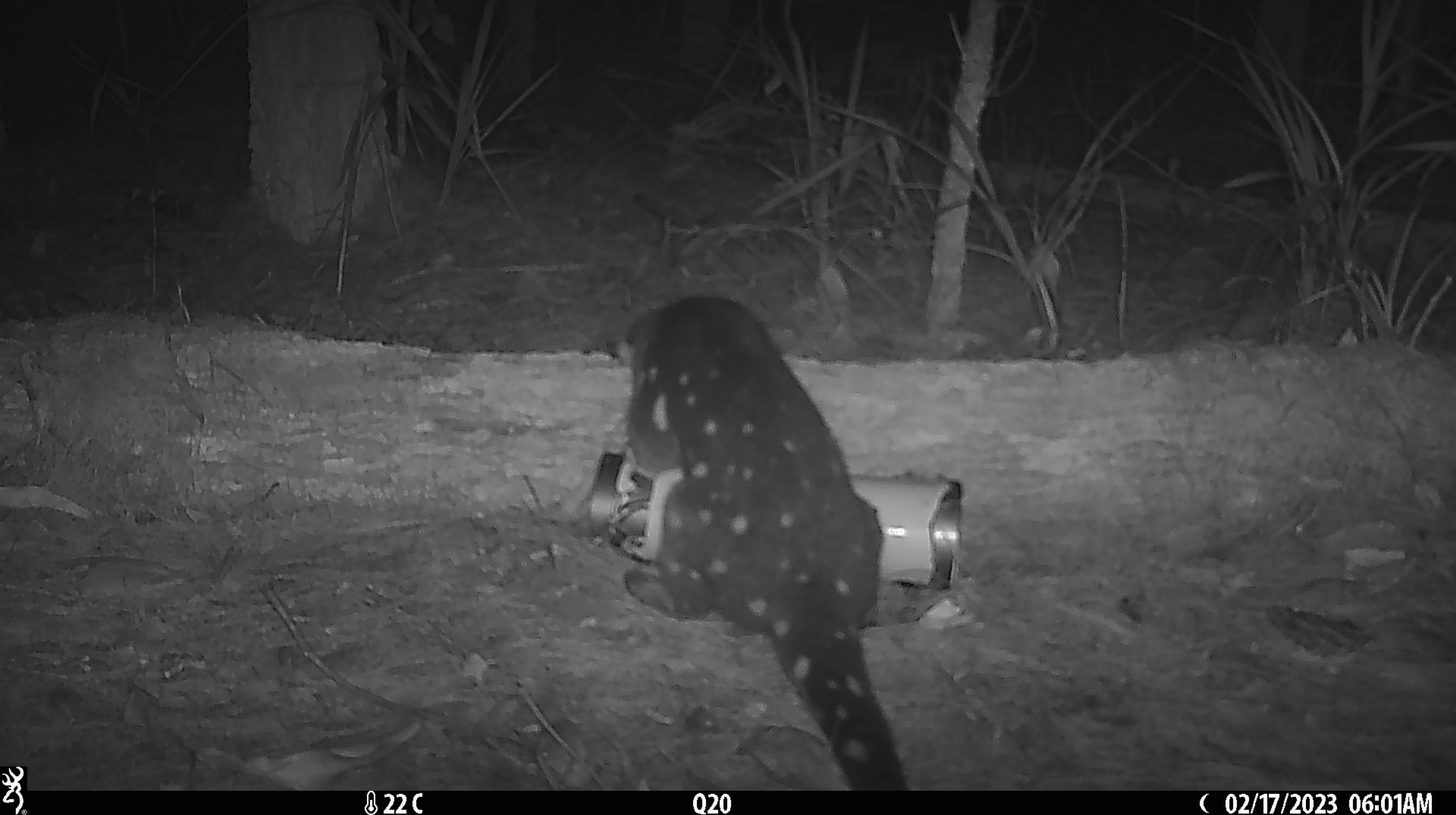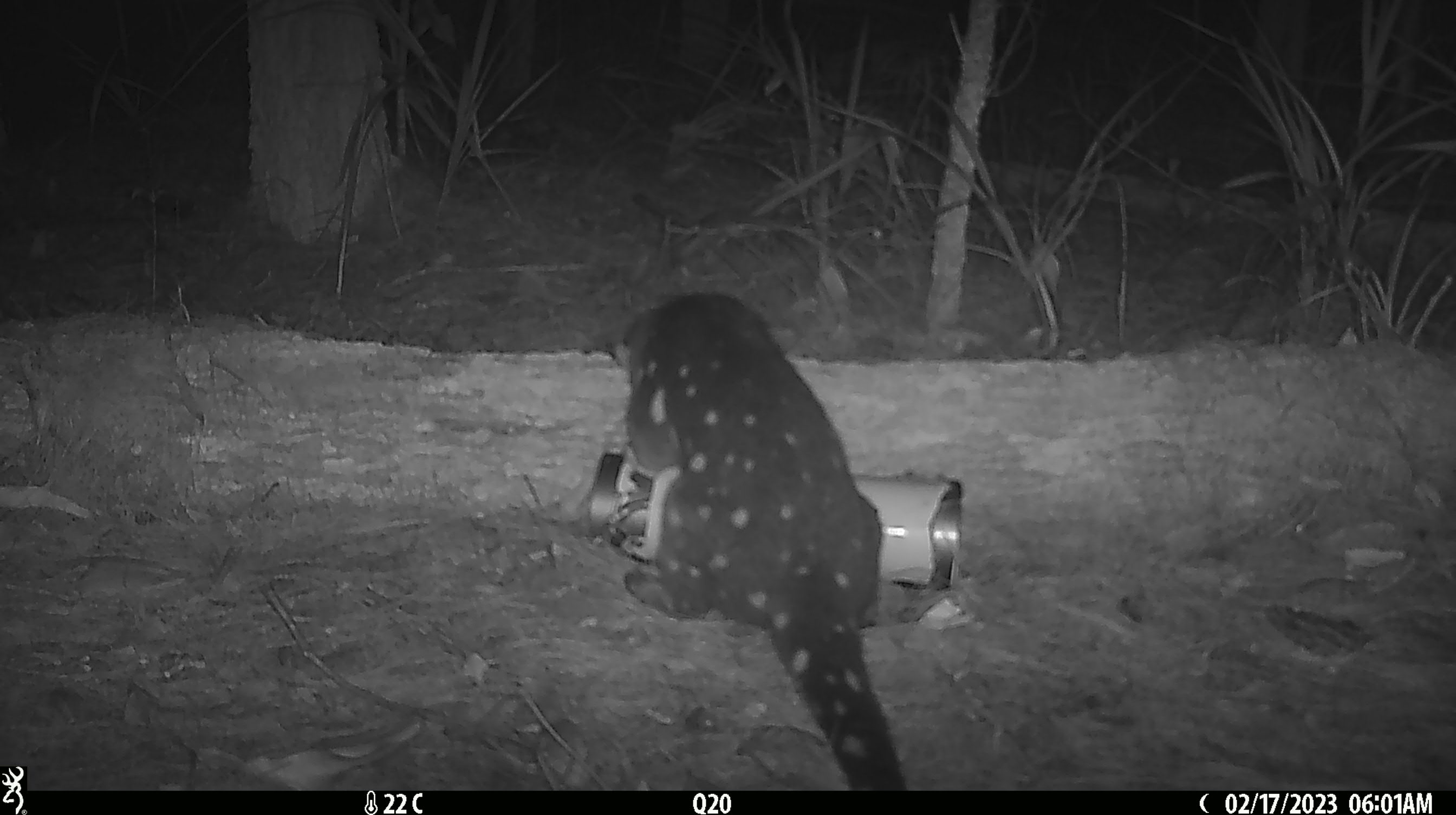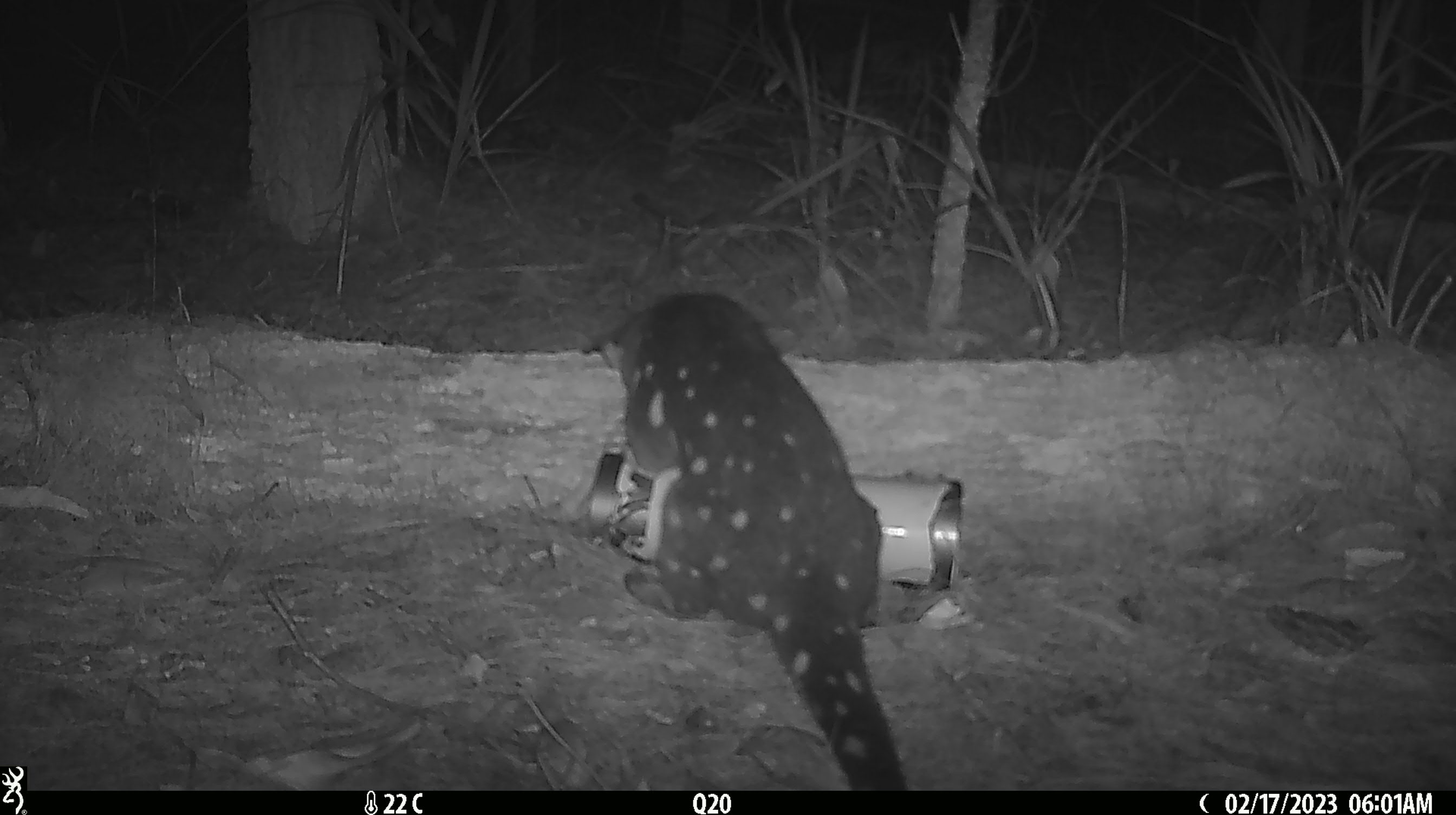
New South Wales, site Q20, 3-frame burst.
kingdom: Animalia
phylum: Chordata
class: Mammalia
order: Dasyuromorphia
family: Dasyuridae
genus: Dasyurus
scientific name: Dasyurus maculatus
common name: spotted-tailed quoll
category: quoll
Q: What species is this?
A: Quoll (spotted-tailed quoll) (Dasyurus maculatus).